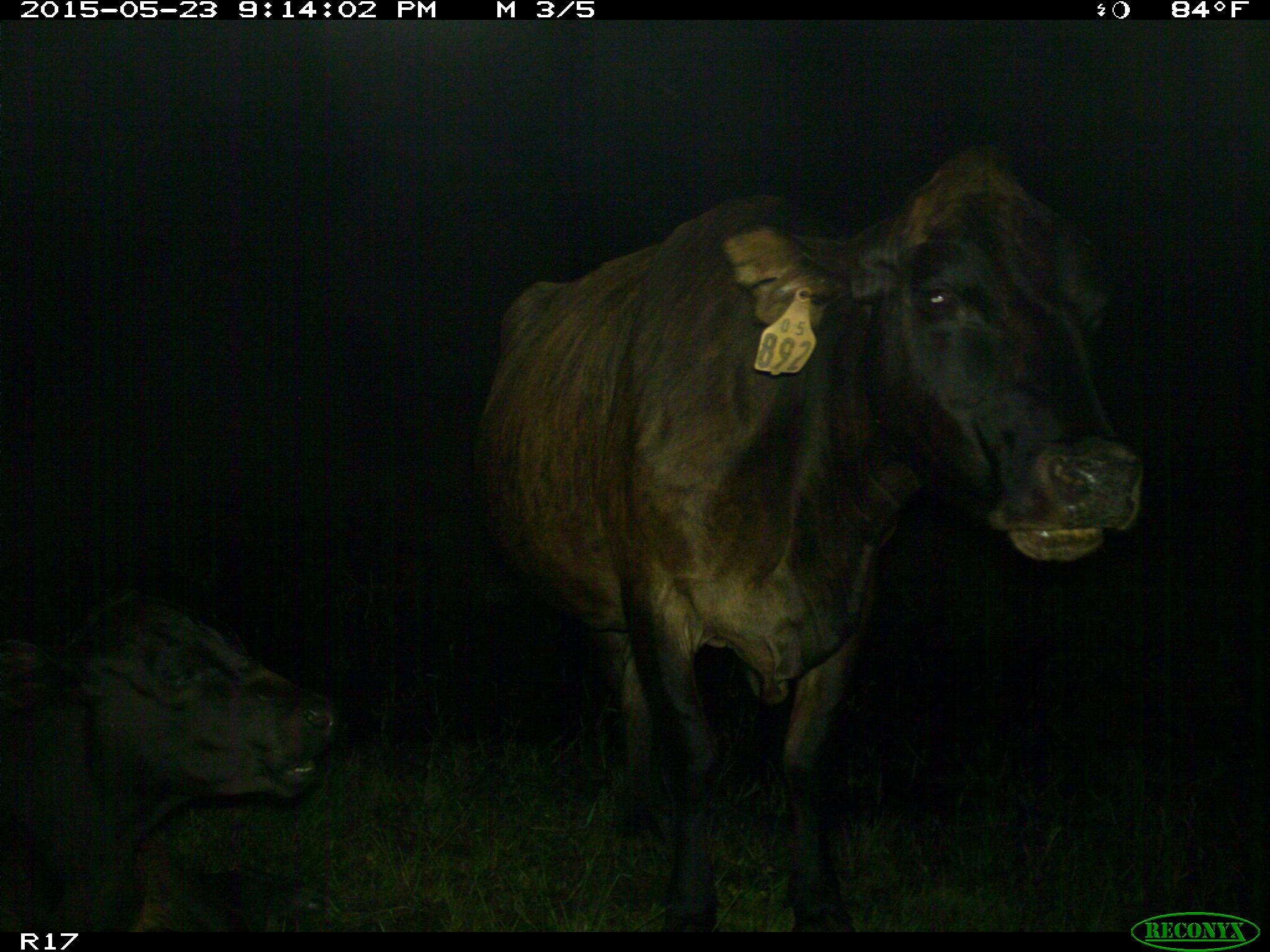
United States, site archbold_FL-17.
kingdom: Animalia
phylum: Chordata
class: Mammalia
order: Artiodactyla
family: Bovidae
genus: Bos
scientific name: Bos taurus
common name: domestic cow